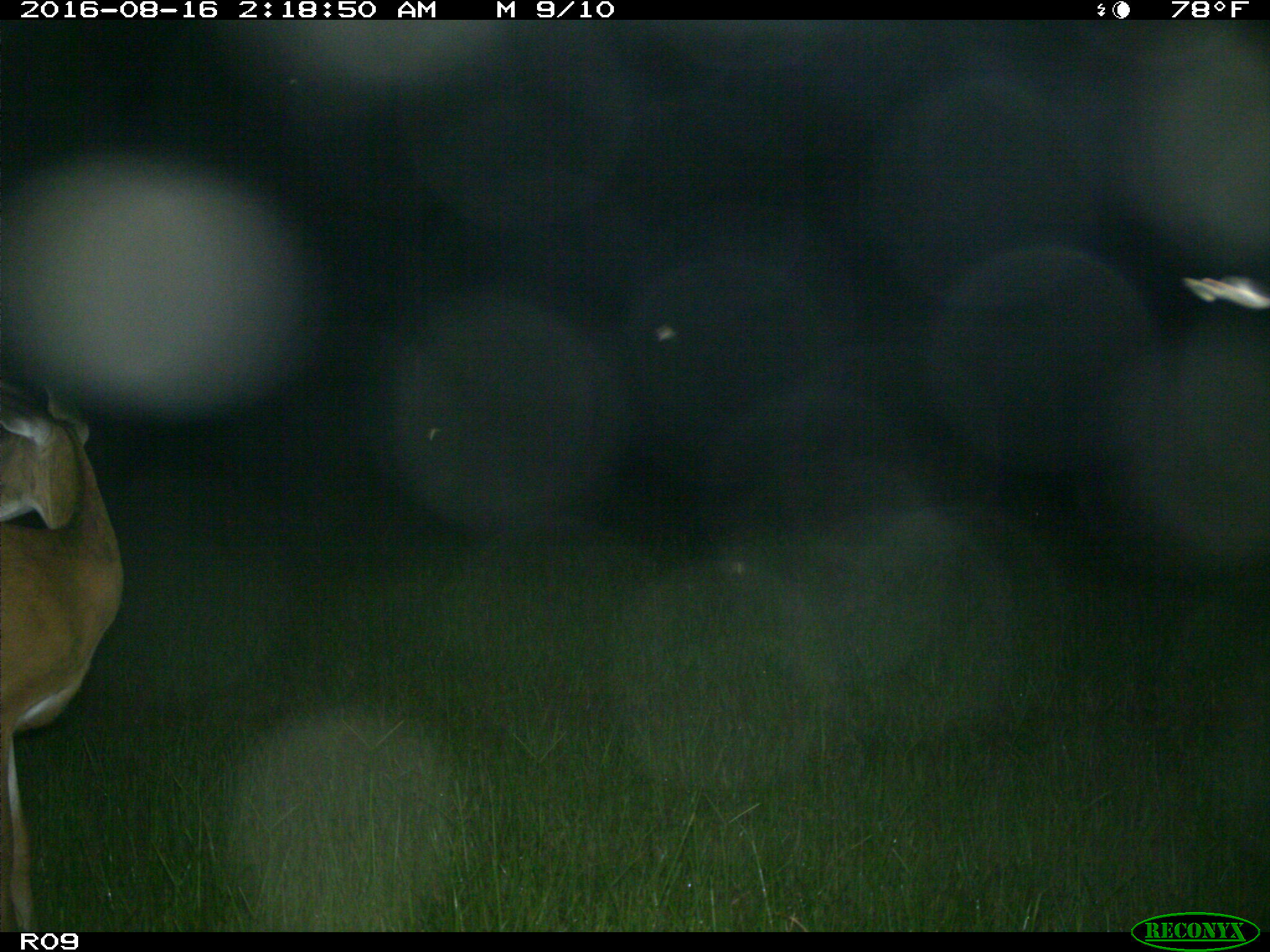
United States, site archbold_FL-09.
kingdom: Animalia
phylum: Chordata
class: Mammalia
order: Artiodactyla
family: Cervidae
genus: Odocoileus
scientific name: Odocoileus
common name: deer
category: unidentified deer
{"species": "unidentified deer (deer) (Odocoileus)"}